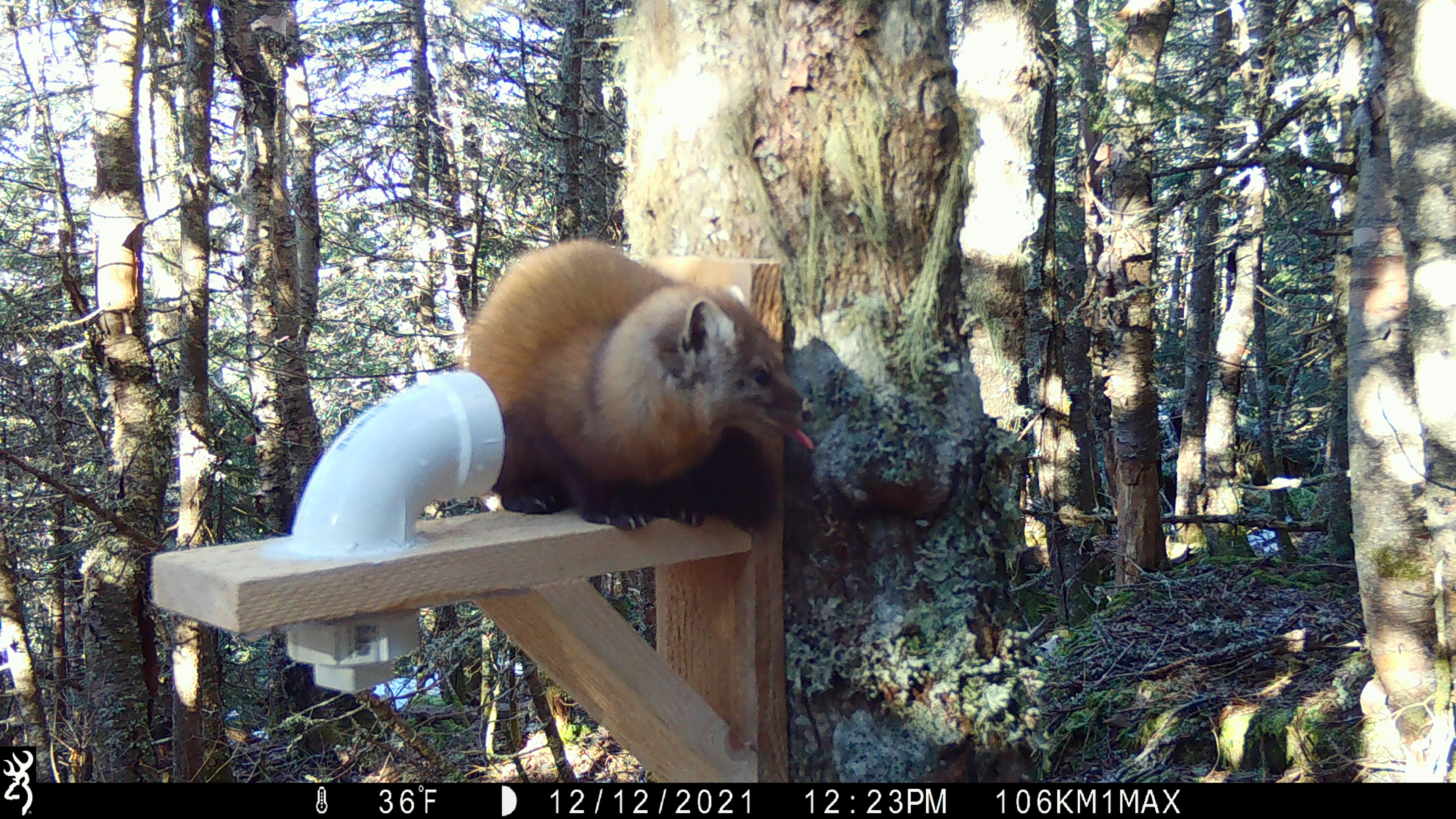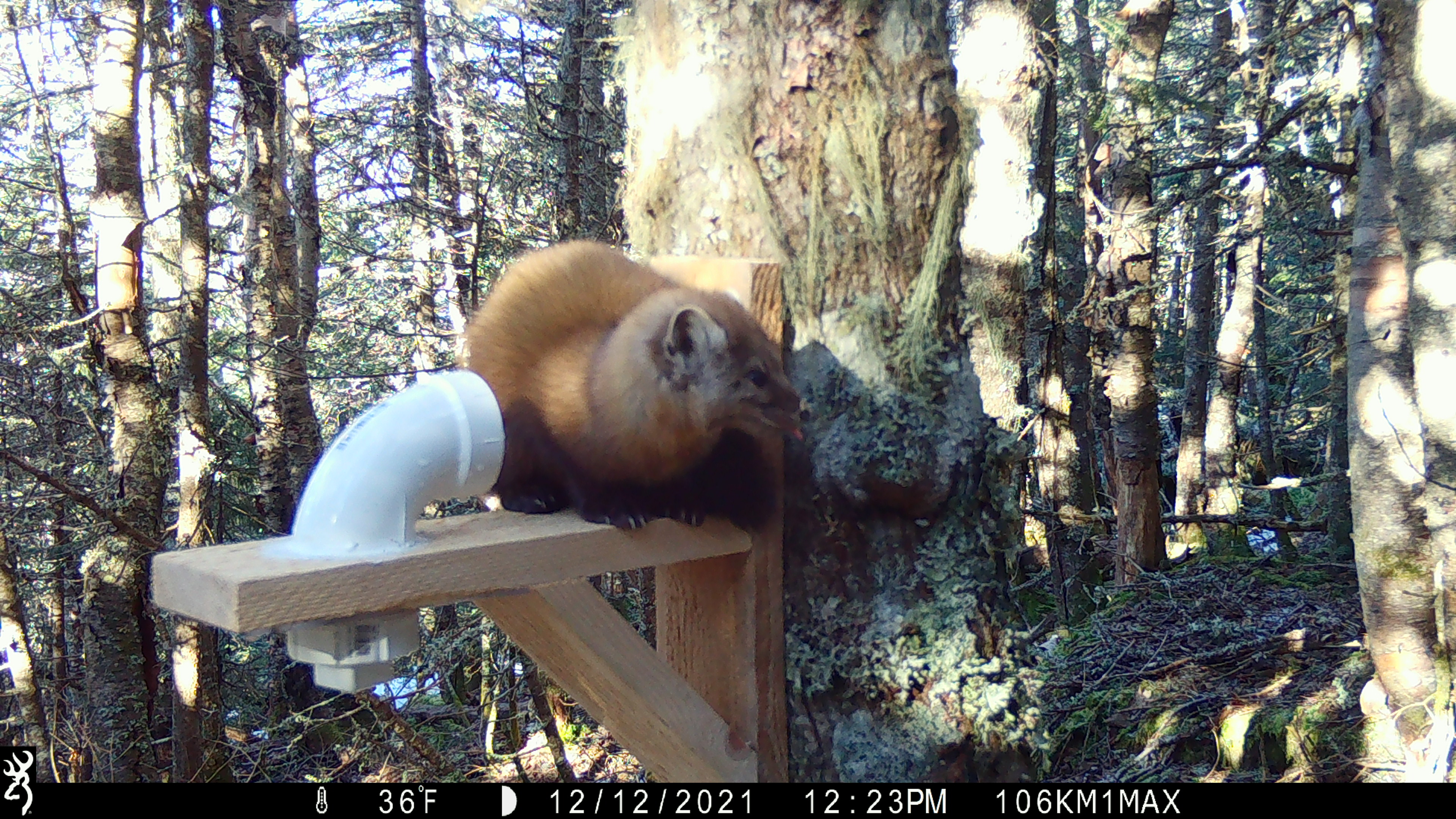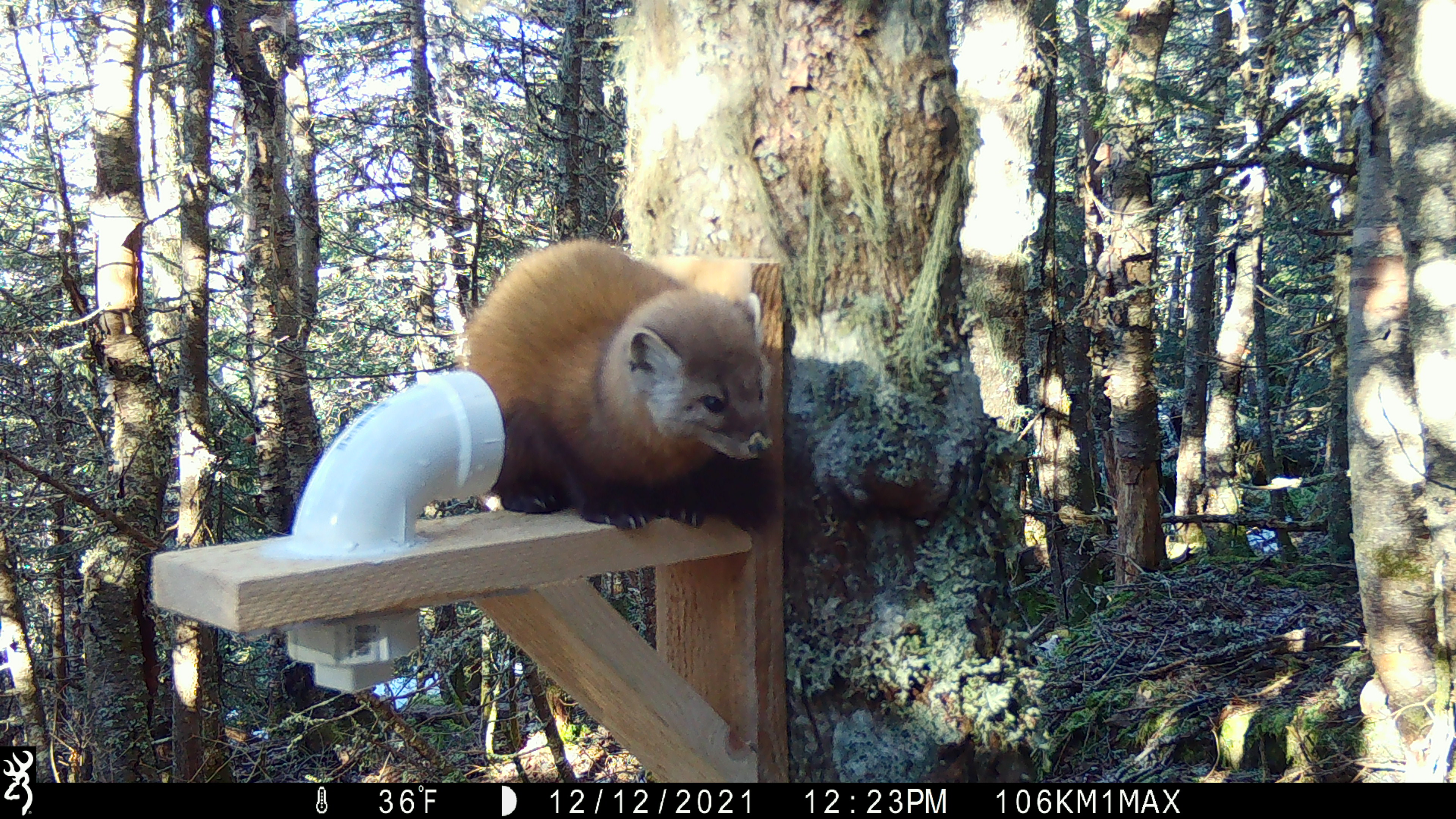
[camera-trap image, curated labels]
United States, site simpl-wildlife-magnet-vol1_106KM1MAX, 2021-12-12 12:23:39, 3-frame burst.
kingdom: Animalia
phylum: Chordata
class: Mammalia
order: Carnivora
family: Mustelidae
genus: Martes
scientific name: Martes americana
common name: american marten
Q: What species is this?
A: American marten (Martes americana).